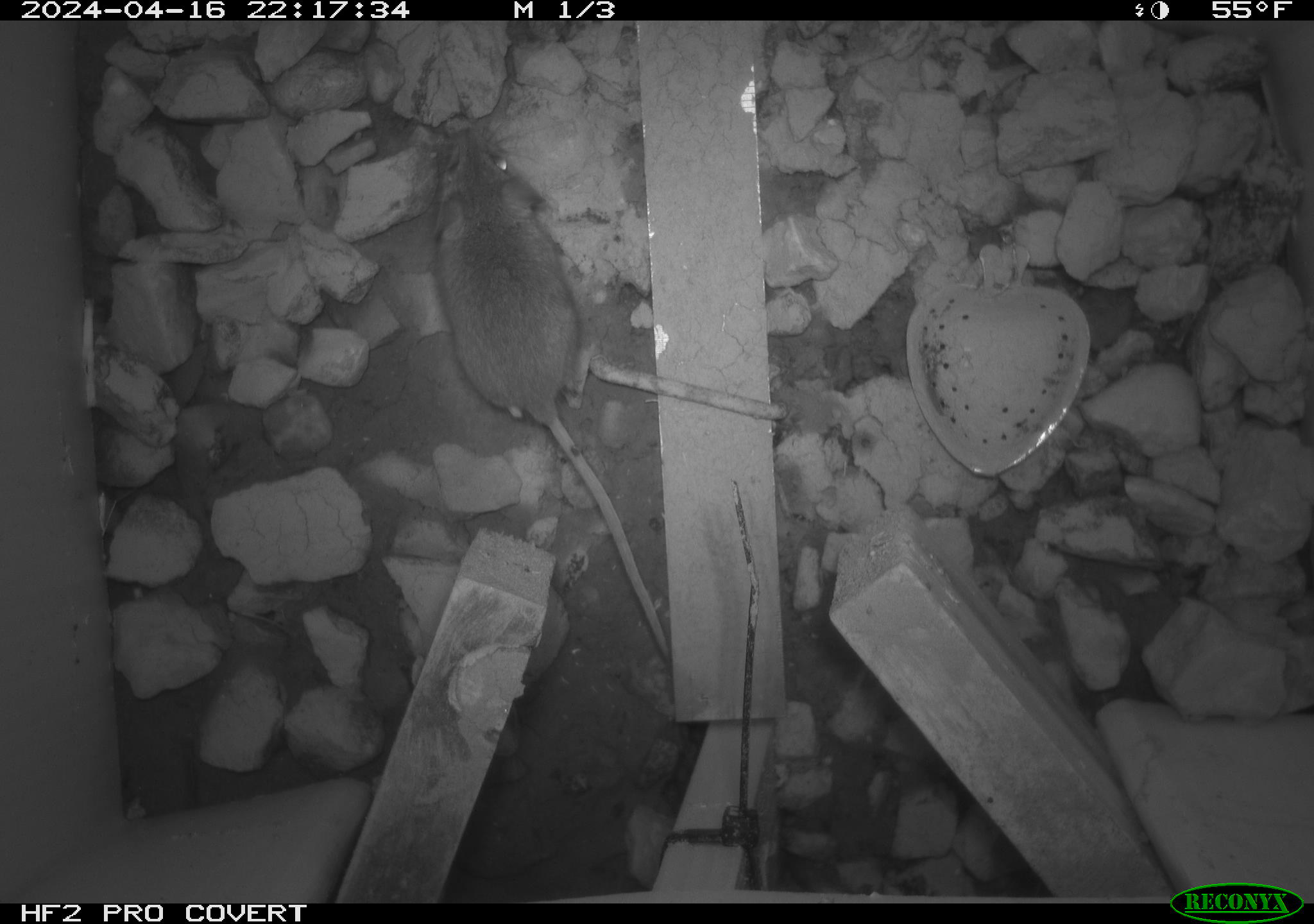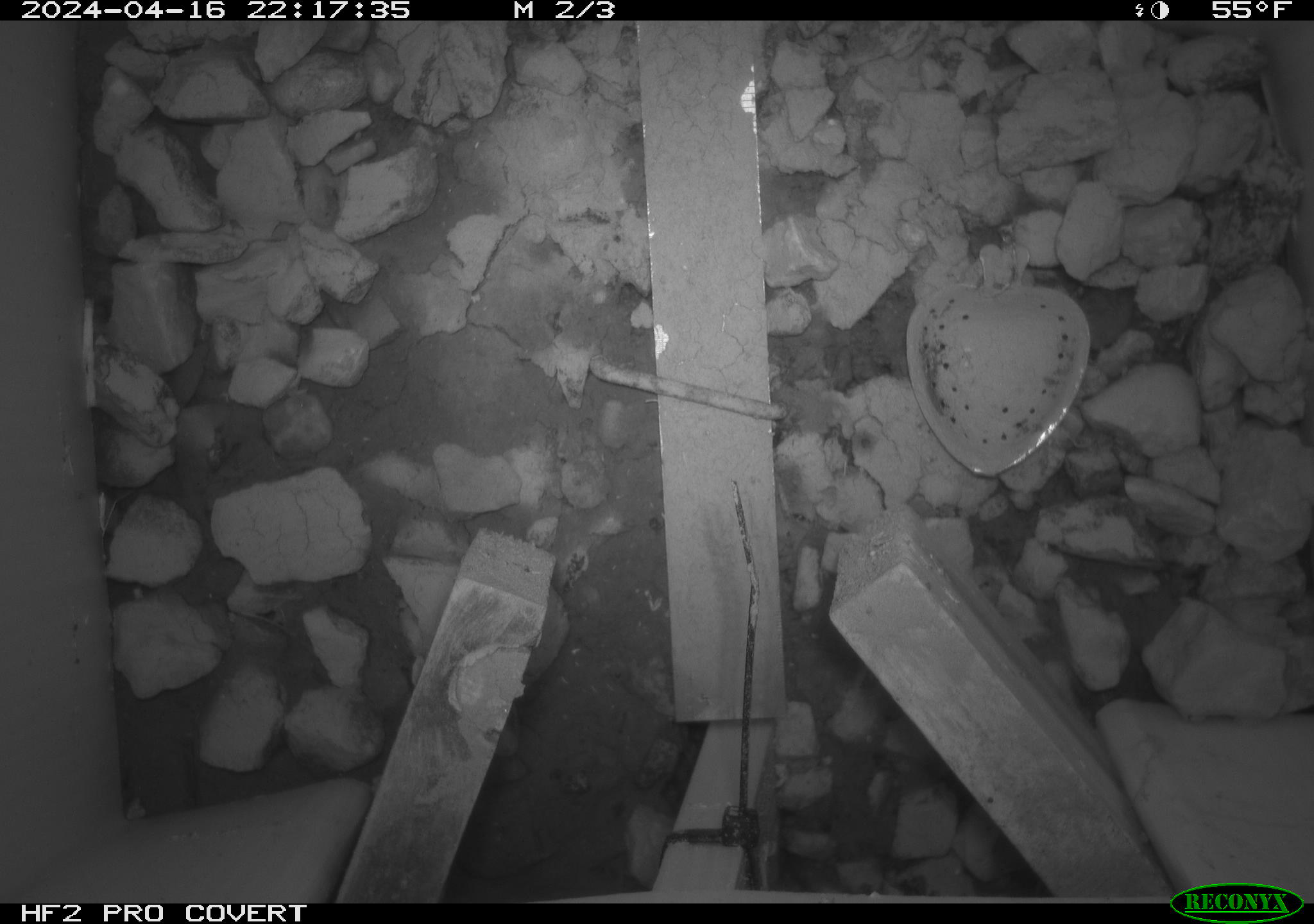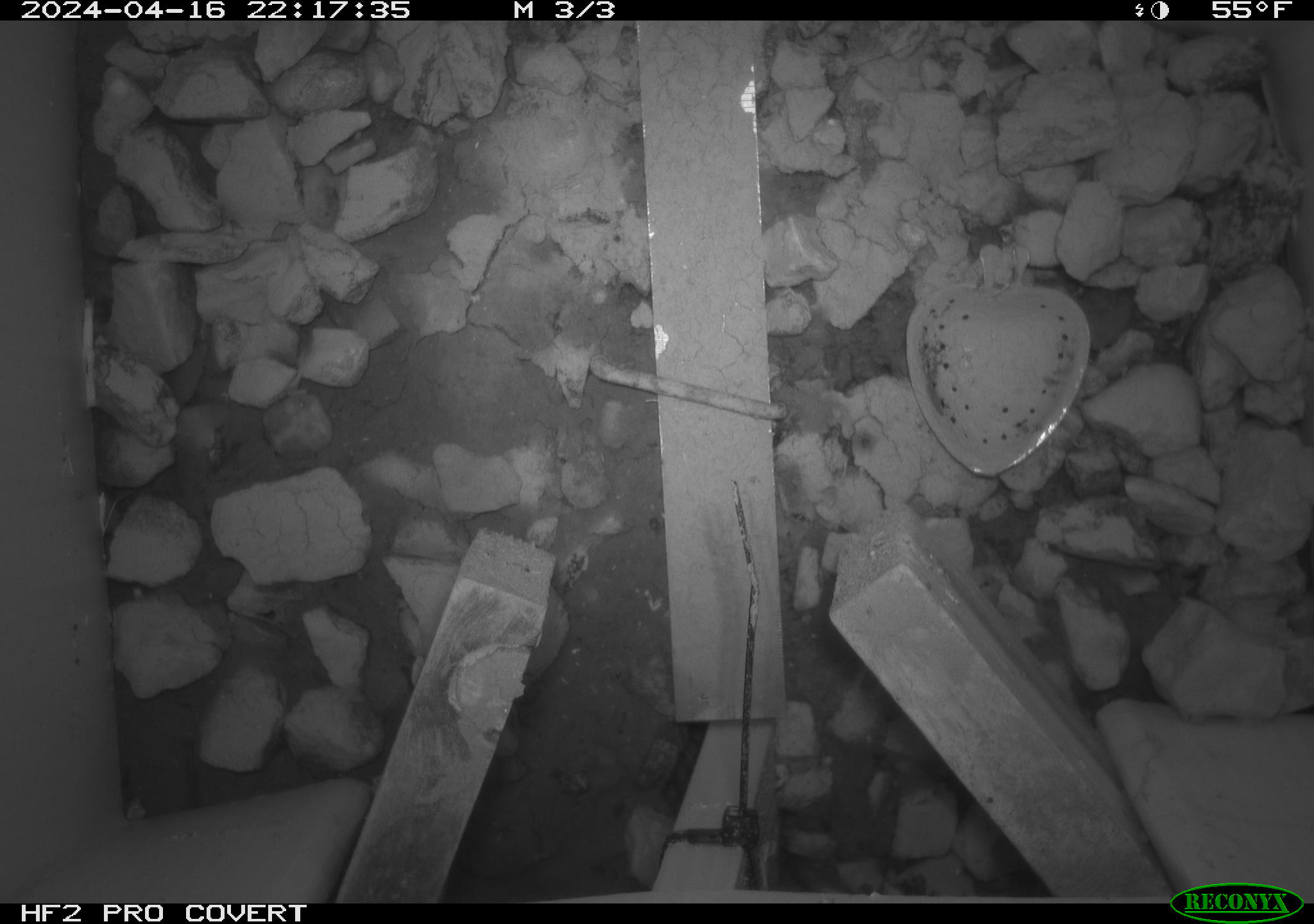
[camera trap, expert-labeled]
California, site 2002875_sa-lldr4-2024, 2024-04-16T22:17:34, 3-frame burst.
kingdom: Animalia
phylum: Chordata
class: Mammalia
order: Rodentia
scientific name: Rodentia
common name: mouse species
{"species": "mouse species (Rodentia)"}